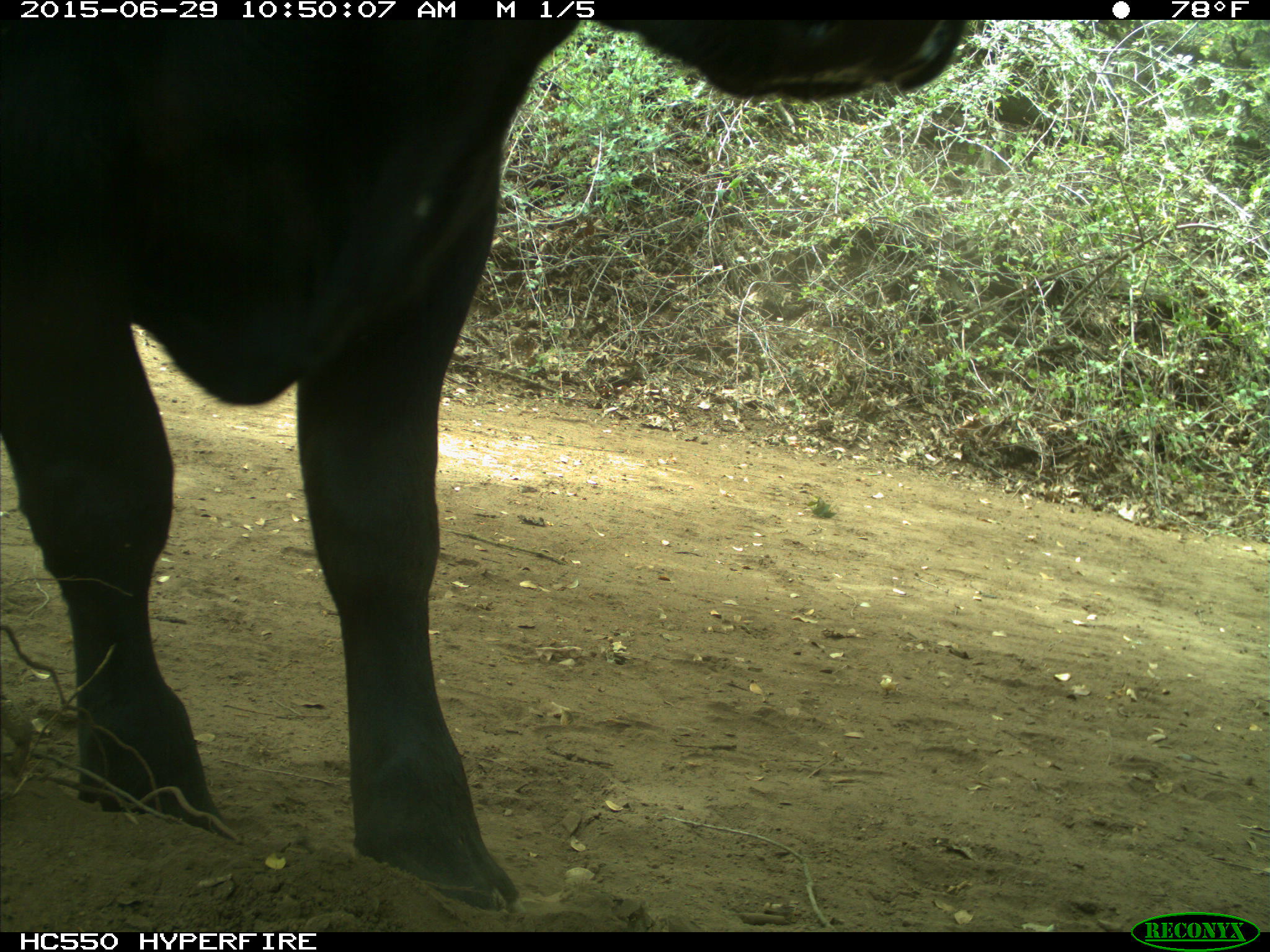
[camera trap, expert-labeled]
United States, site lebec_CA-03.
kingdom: Animalia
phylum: Chordata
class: Mammalia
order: Artiodactyla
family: Bovidae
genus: Bos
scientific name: Bos taurus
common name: domestic cow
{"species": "Bos taurus (domestic cow)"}